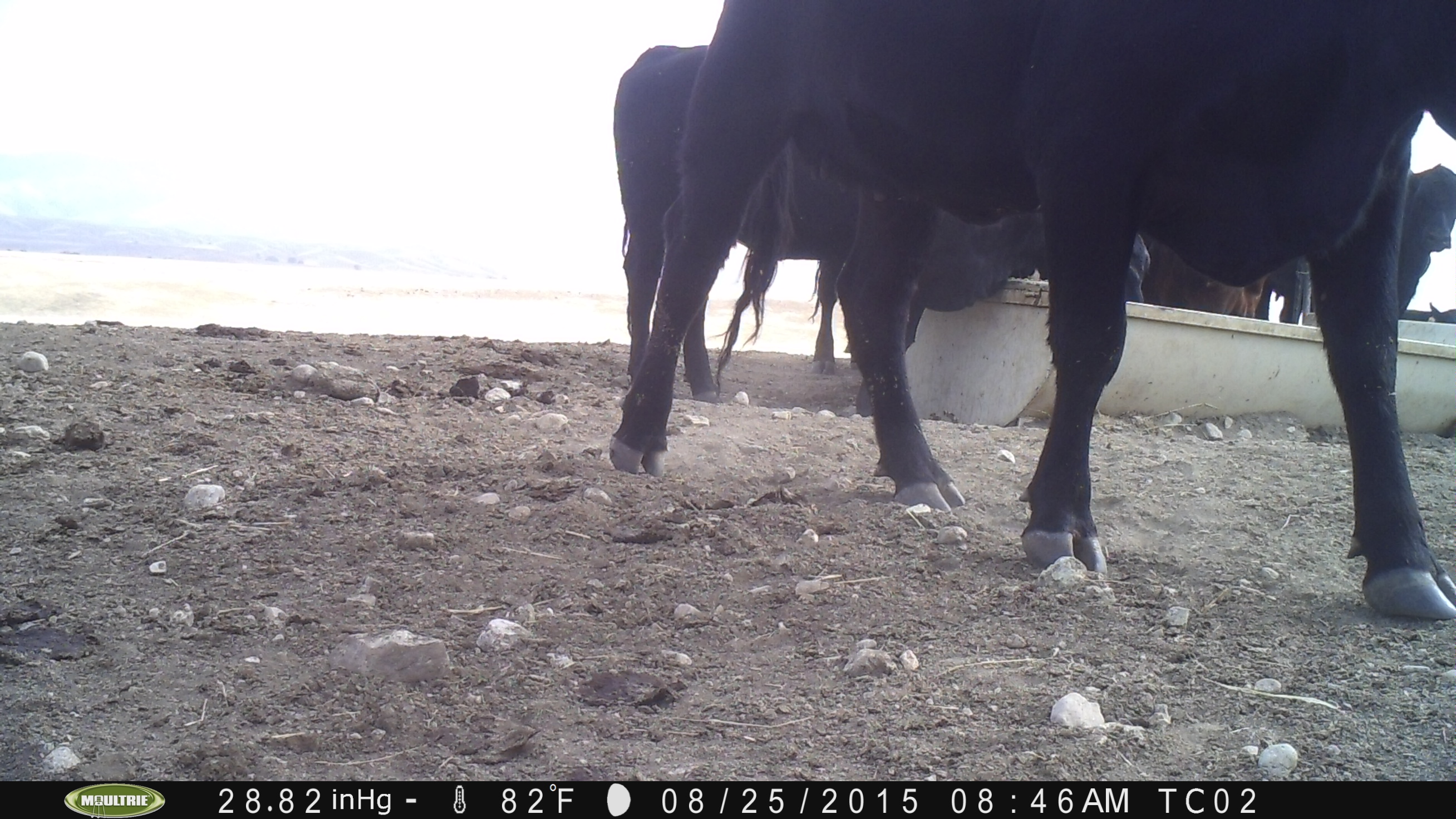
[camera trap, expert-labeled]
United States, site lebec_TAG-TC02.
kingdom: Animalia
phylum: Chordata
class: Mammalia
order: Artiodactyla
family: Bovidae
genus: Bos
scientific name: Bos taurus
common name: domestic cow